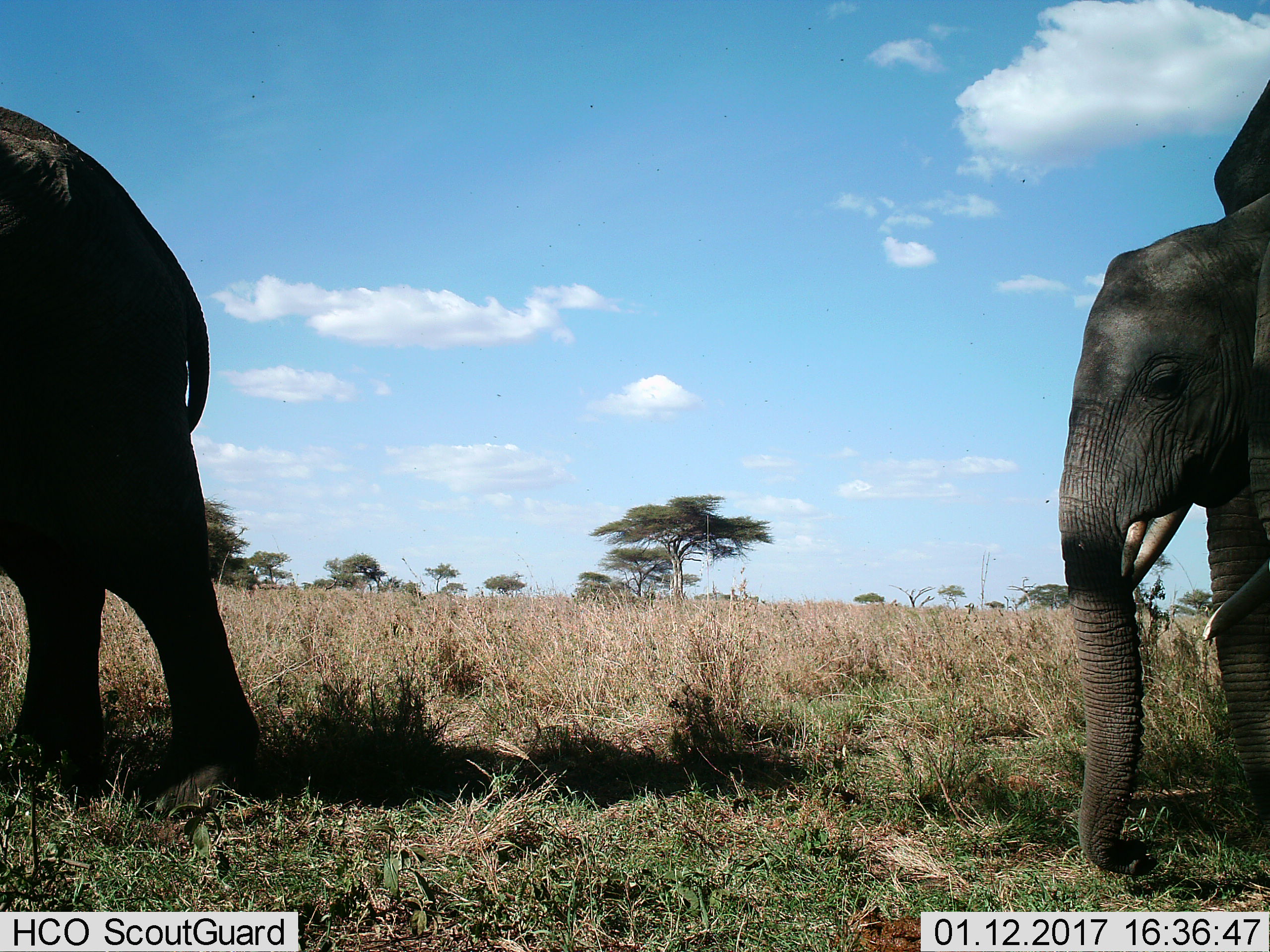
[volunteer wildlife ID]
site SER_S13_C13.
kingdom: Animalia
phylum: Chordata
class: Mammalia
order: Proboscidea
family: Elephantidae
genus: Loxodonta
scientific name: Loxodonta africana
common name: african bush elephant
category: elephant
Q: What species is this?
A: Elephant (african bush elephant) (Loxodonta africana).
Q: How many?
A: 3.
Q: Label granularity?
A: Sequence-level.